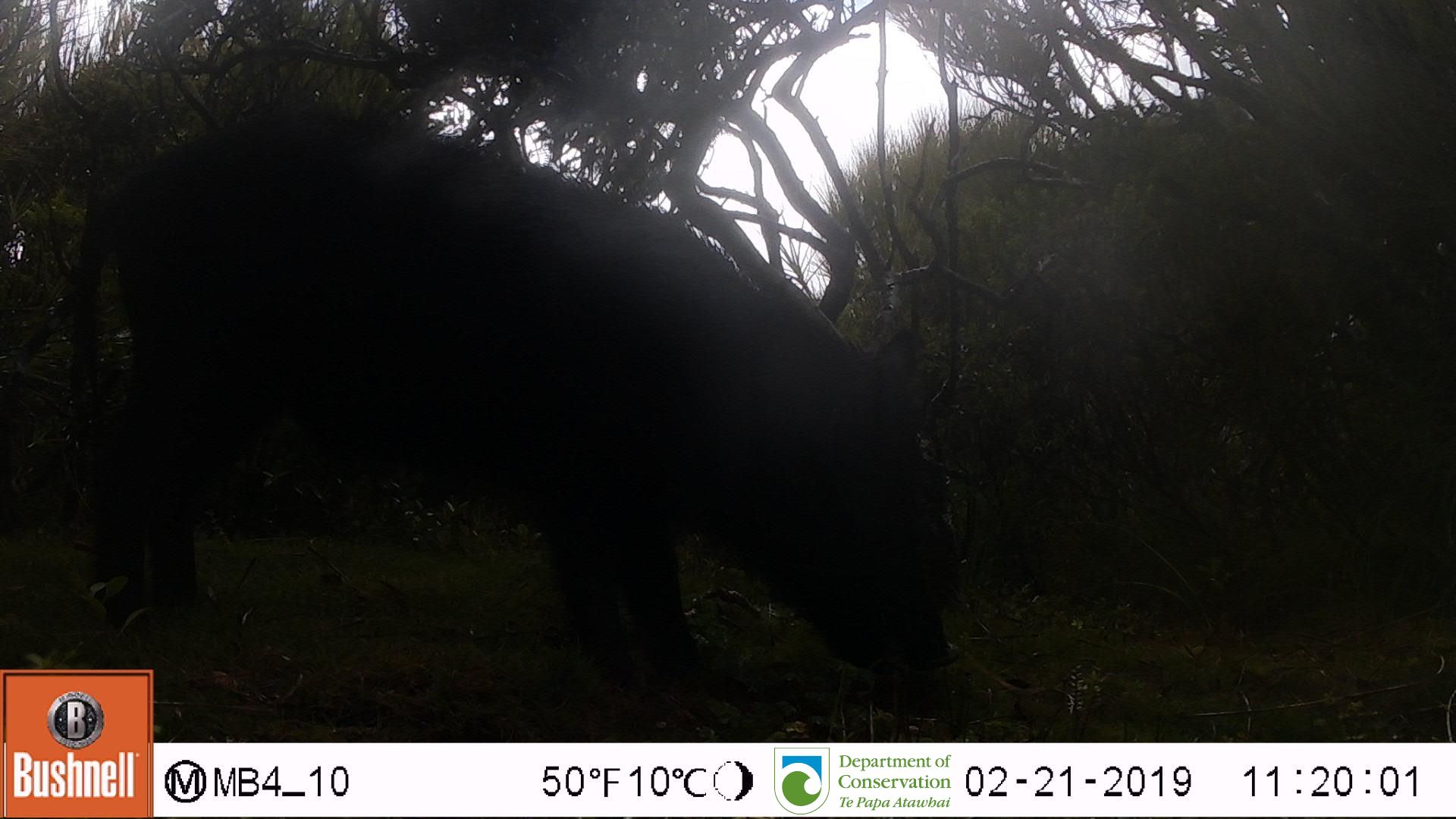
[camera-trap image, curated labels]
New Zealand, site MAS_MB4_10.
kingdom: Animalia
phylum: Chordata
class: Mammalia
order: Artiodactyla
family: Suidae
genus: Sus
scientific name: Sus scrofa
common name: pig